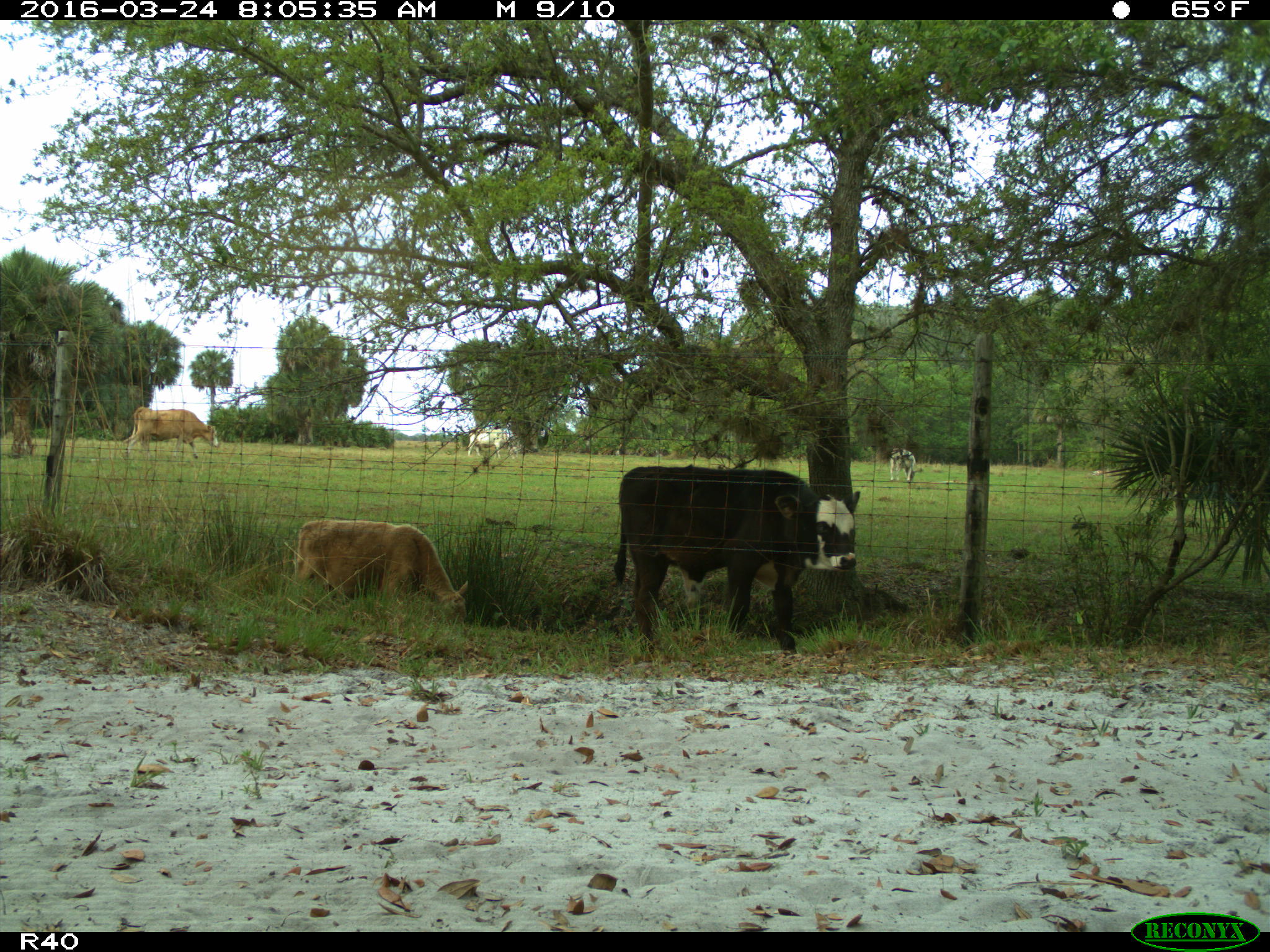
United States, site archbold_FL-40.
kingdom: Animalia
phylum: Chordata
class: Mammalia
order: Artiodactyla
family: Bovidae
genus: Bos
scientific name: Bos taurus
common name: domestic cow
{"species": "Bos taurus (domestic cow)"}